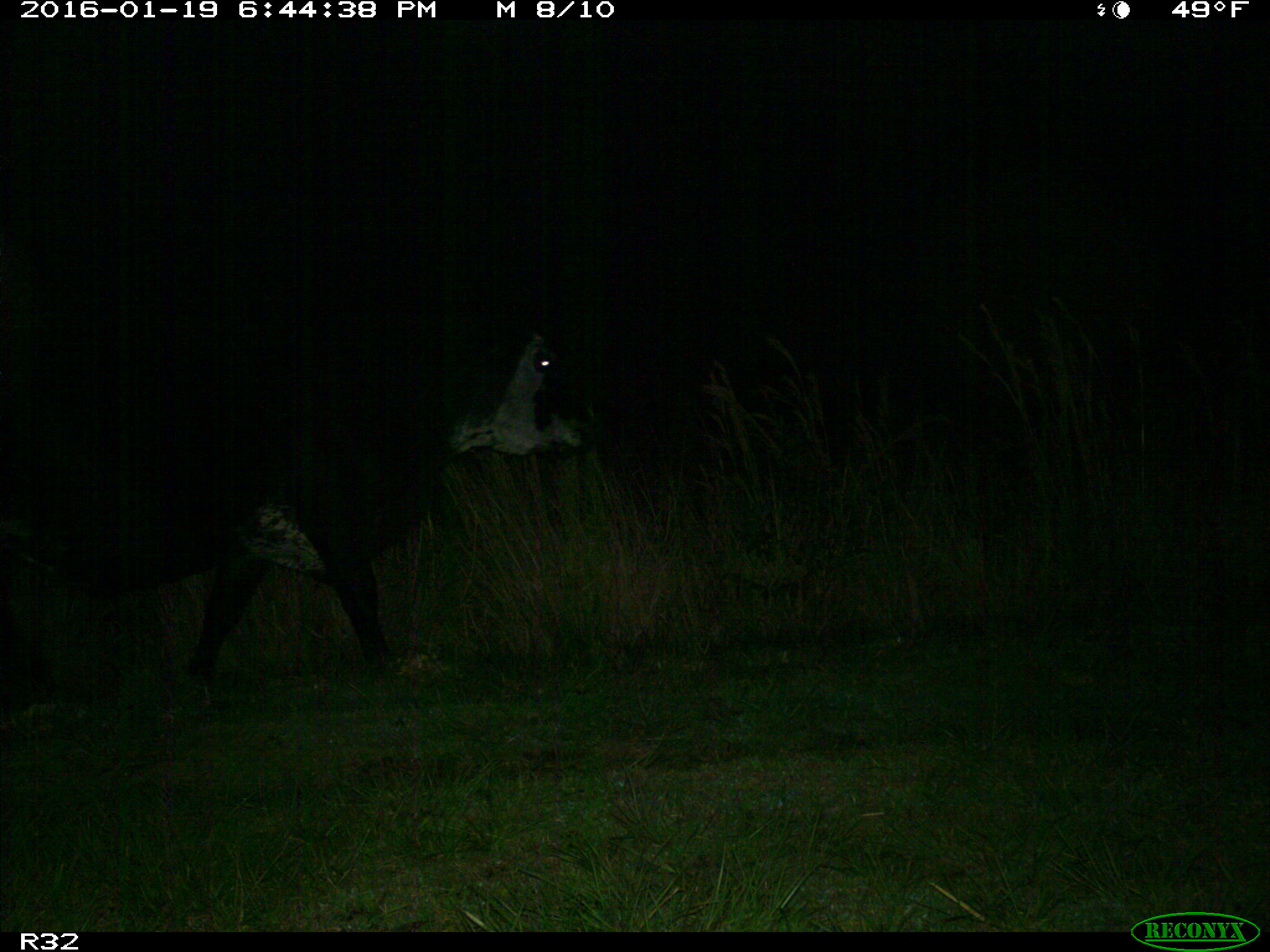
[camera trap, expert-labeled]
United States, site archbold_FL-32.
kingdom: Animalia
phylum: Chordata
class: Mammalia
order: Artiodactyla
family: Bovidae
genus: Bos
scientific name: Bos taurus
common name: domestic cow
Bos taurus (domestic cow).